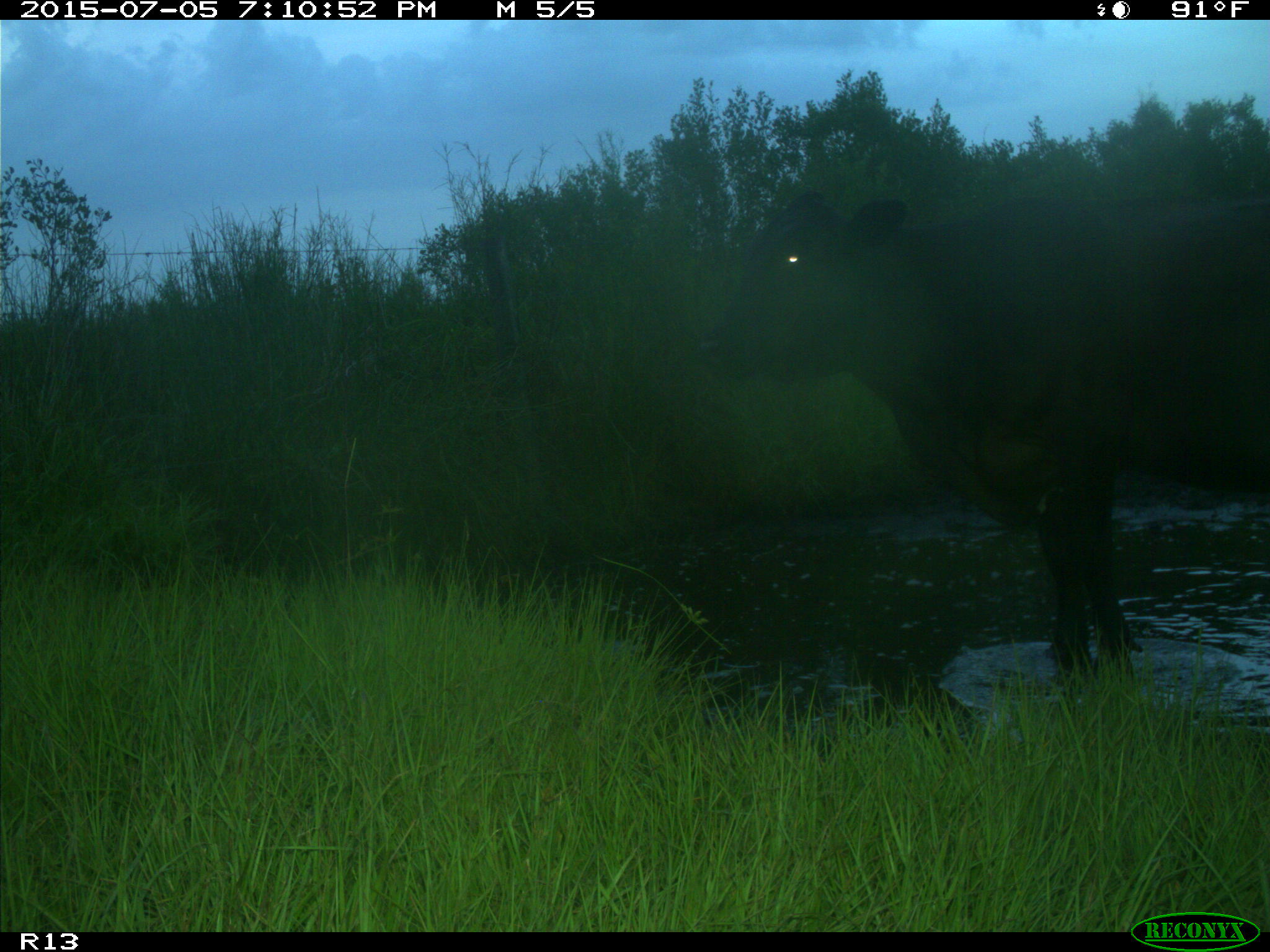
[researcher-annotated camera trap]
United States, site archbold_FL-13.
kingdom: Animalia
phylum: Chordata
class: Mammalia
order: Artiodactyla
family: Bovidae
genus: Bos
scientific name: Bos taurus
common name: domestic cow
Bos taurus (domestic cow).